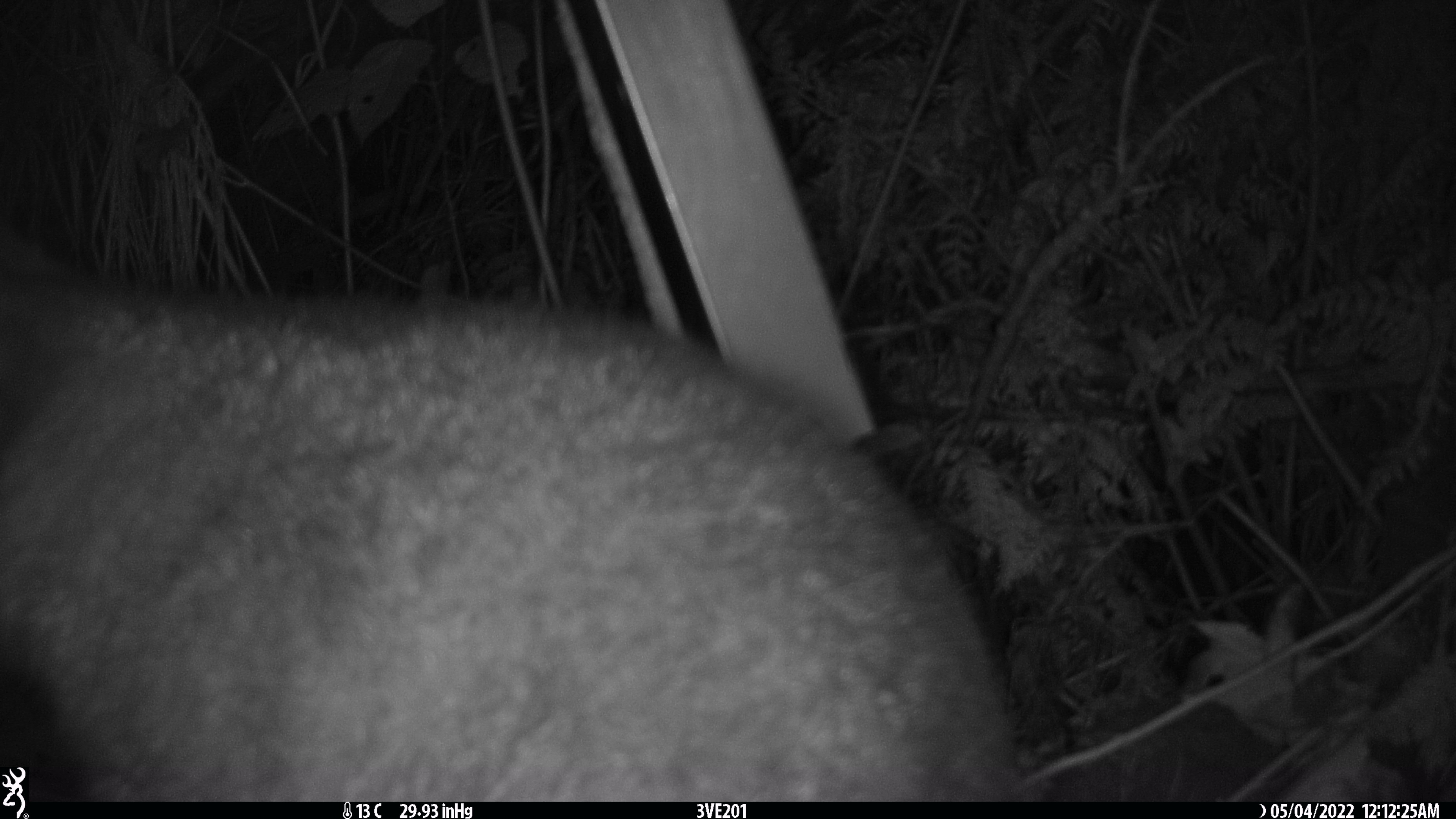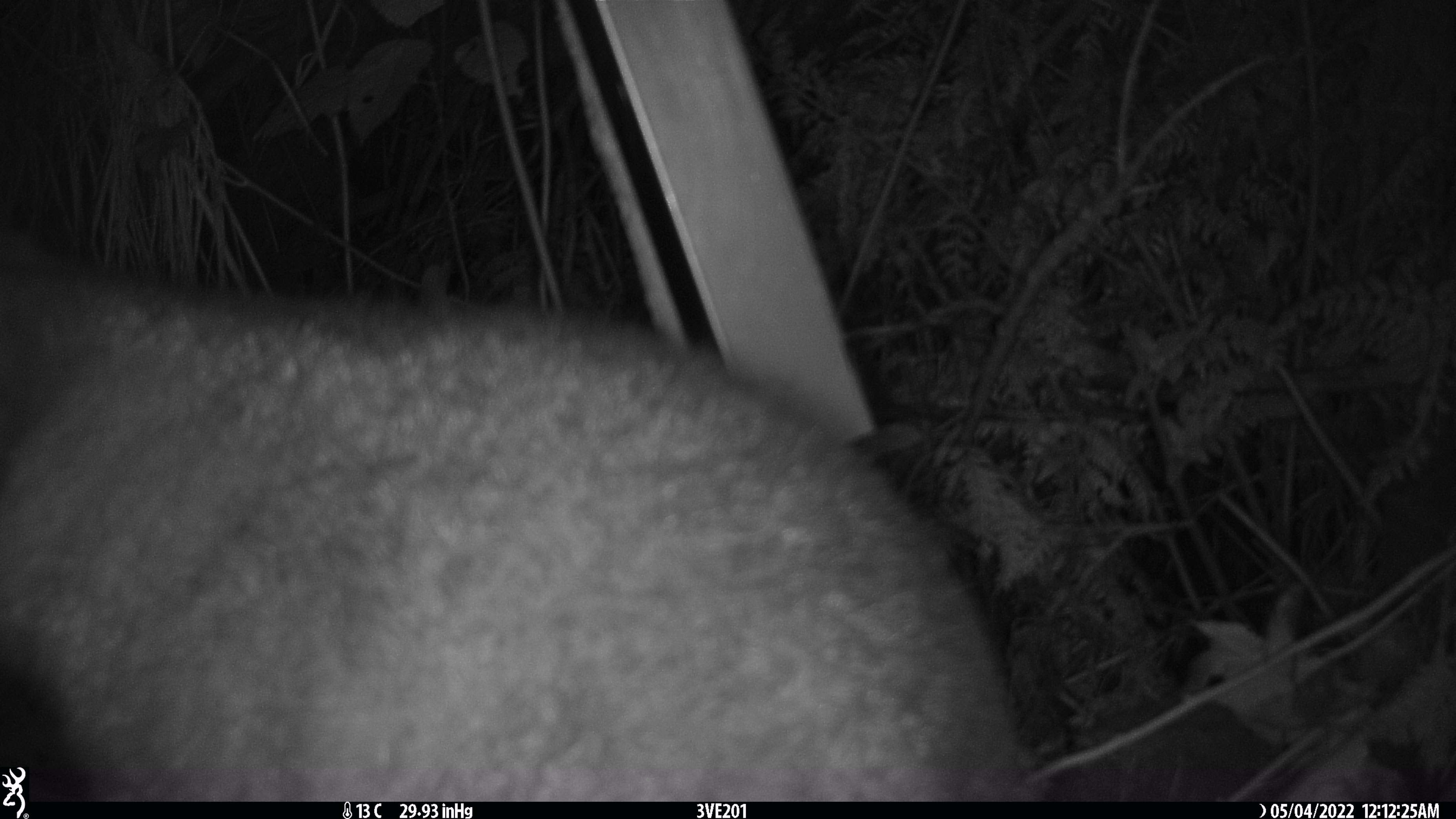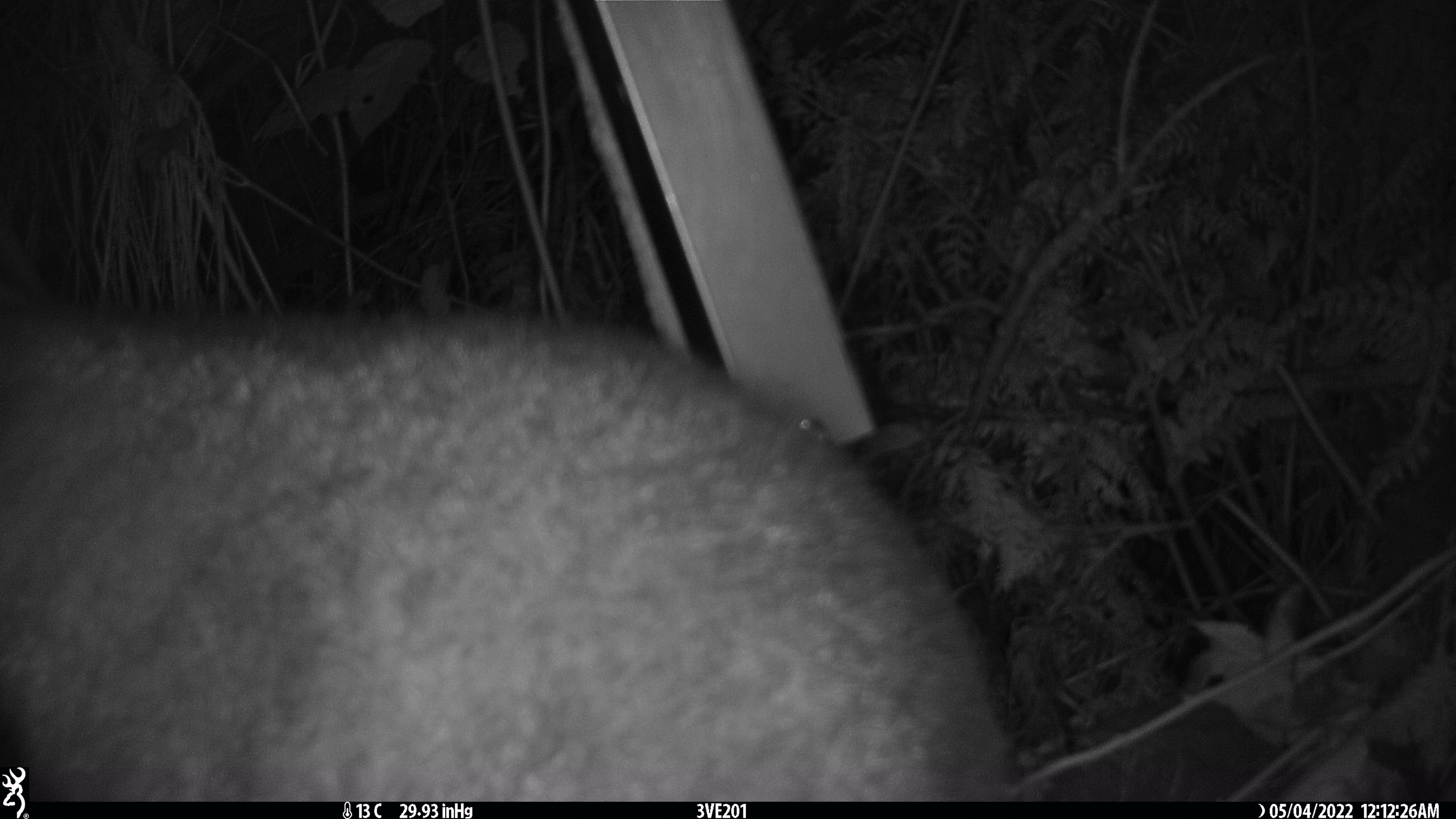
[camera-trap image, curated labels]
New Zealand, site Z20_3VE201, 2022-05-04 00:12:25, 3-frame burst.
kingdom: Animalia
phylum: Chordata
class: Mammalia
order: Diprotodontia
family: Phalangeridae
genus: Trichosurus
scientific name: Trichosurus vulpecula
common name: common brushtail possum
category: possum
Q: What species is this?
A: Possum (common brushtail possum) (Trichosurus vulpecula).